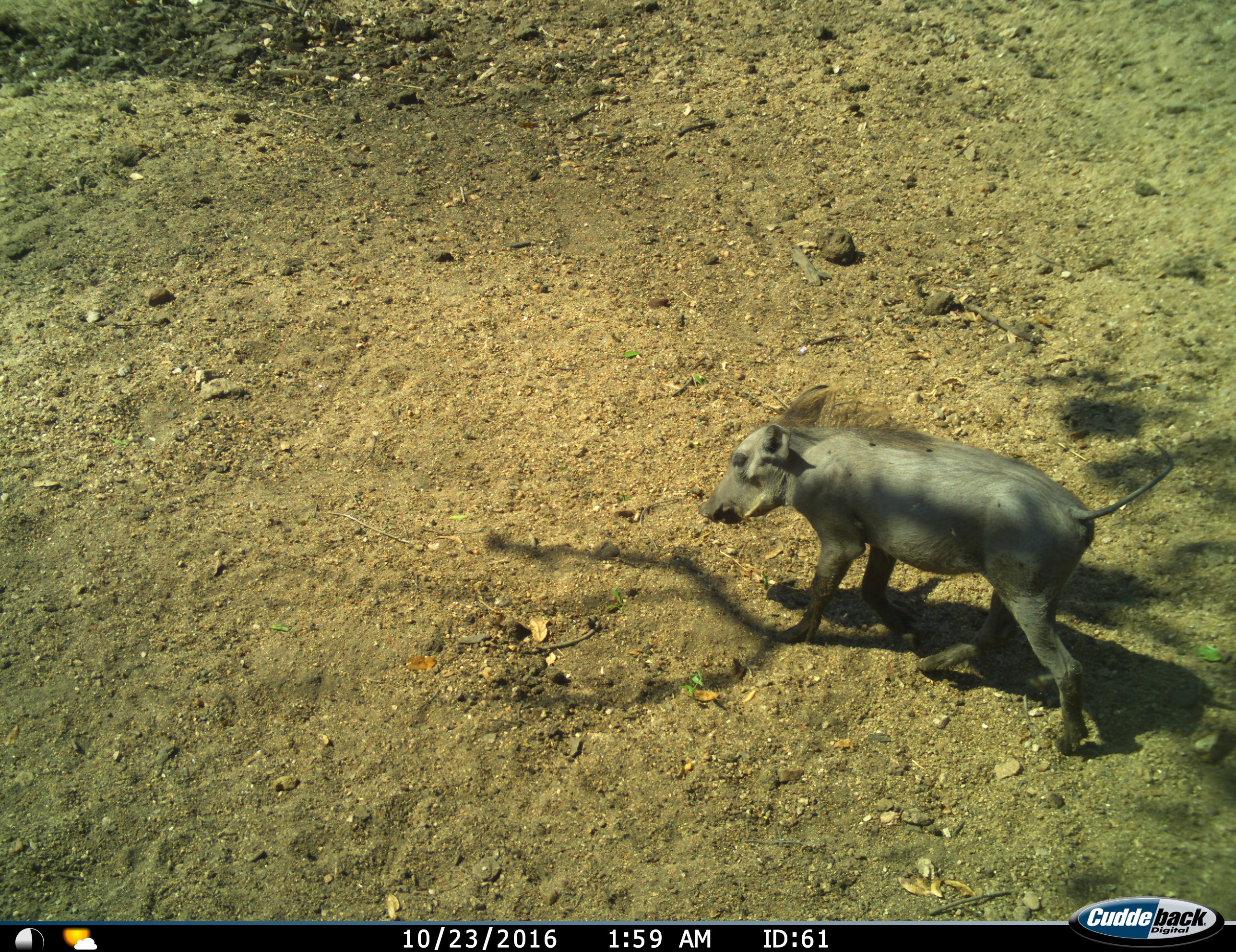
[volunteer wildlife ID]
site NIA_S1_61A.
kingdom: Animalia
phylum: Chordata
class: Mammalia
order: Artiodactyla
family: Suidae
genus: Phacochoerus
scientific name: Phacochoerus africanus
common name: warthog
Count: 1.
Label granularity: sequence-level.